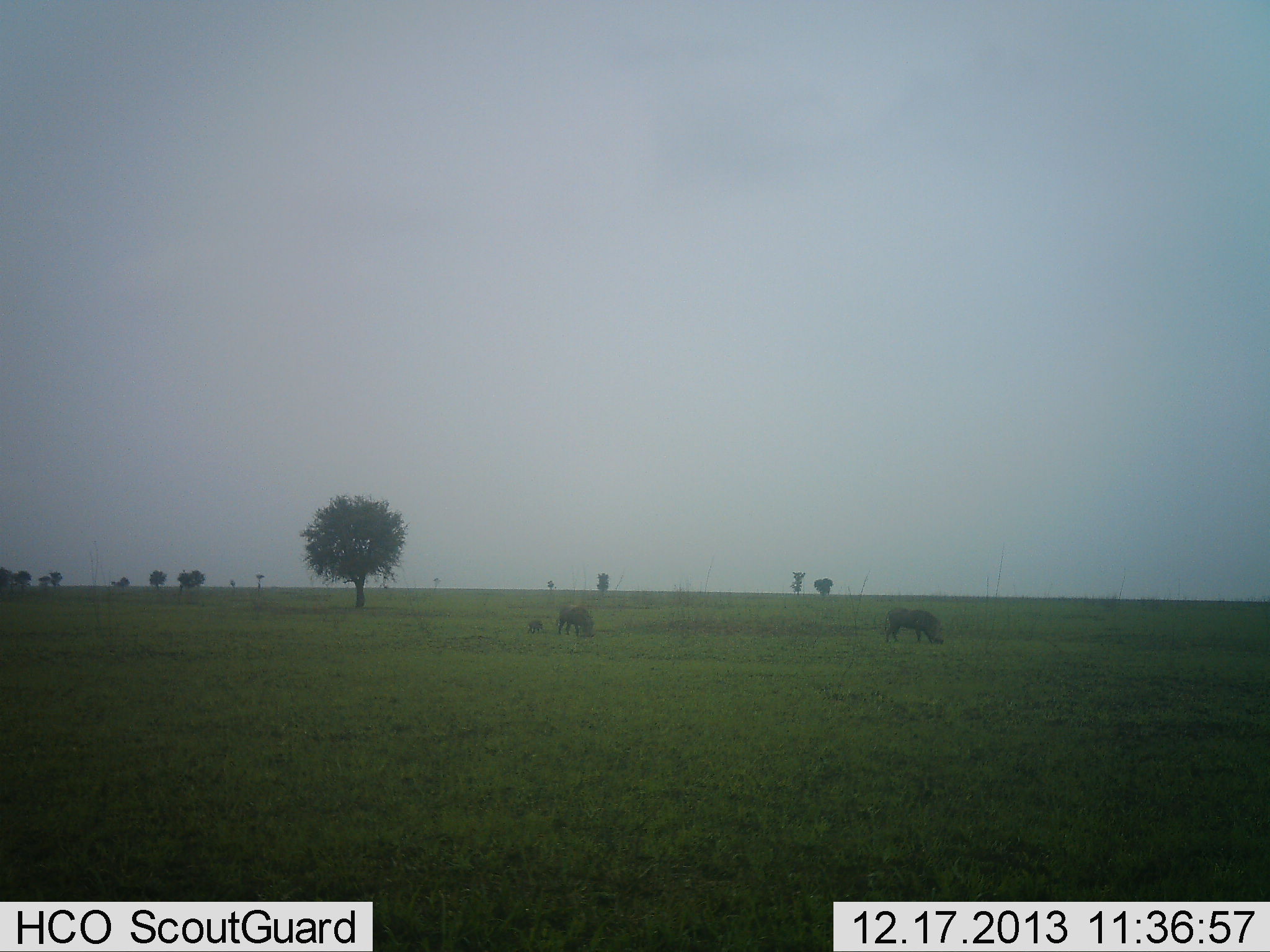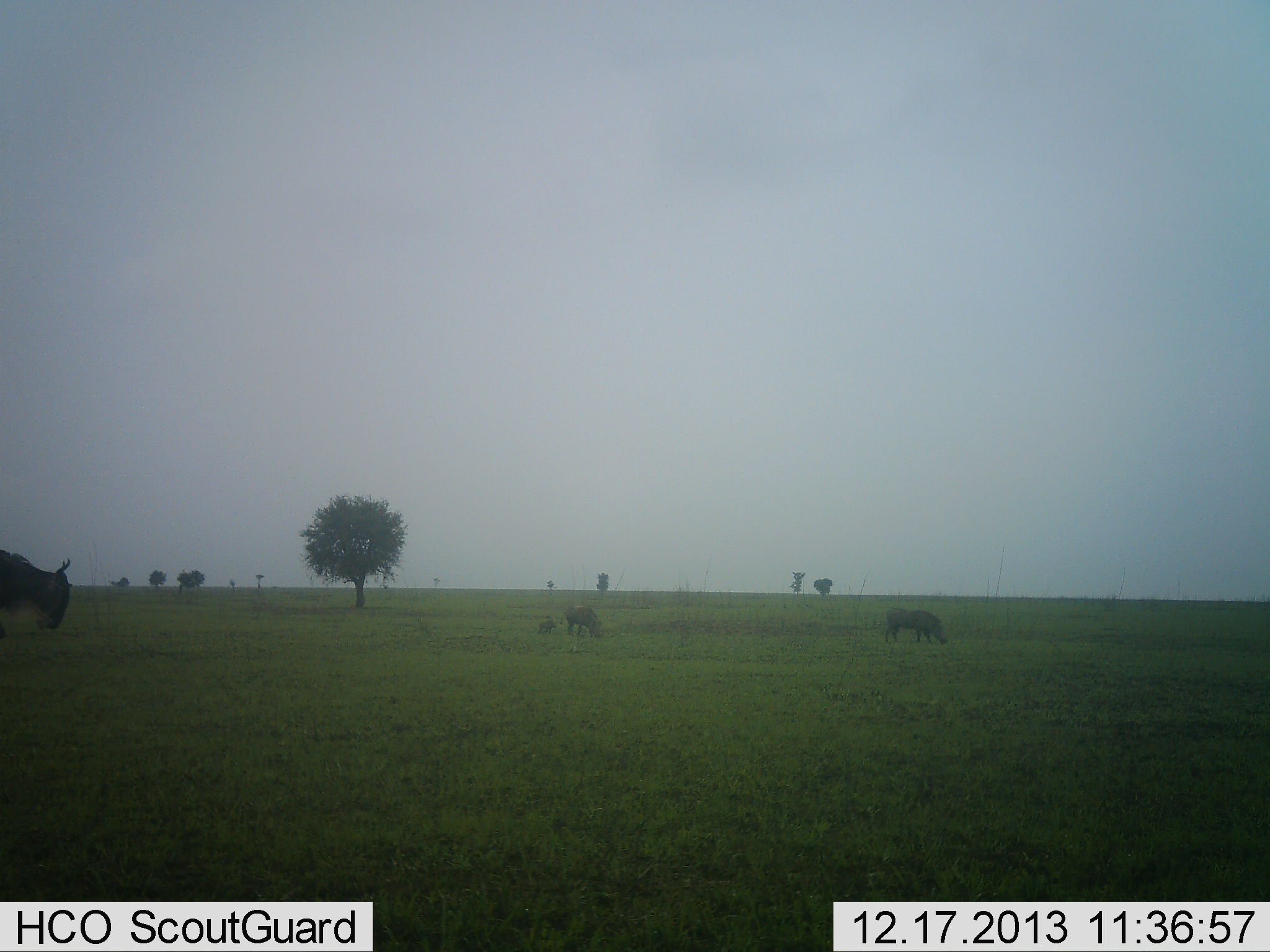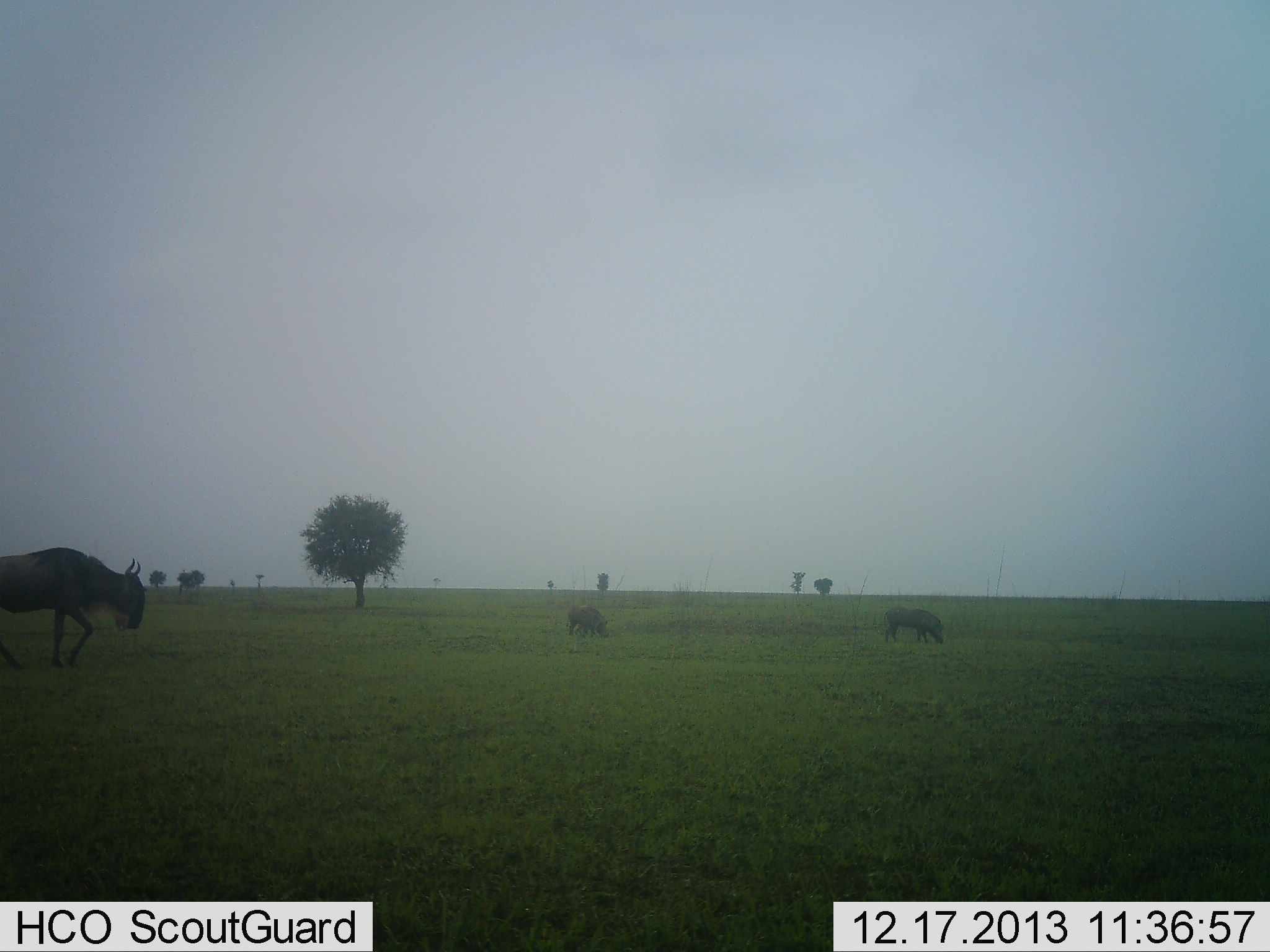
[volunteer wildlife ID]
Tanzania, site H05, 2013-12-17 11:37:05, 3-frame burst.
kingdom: Animalia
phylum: Chordata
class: Mammalia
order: Artiodactyla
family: Bovidae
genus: Connochaetes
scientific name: Connochaetes taurinus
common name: blue wildebeest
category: wildebeest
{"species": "wildebeest (blue wildebeest) (Connochaetes taurinus)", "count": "3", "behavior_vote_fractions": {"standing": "15%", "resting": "0%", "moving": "69%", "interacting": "0%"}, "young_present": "46%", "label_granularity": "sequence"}